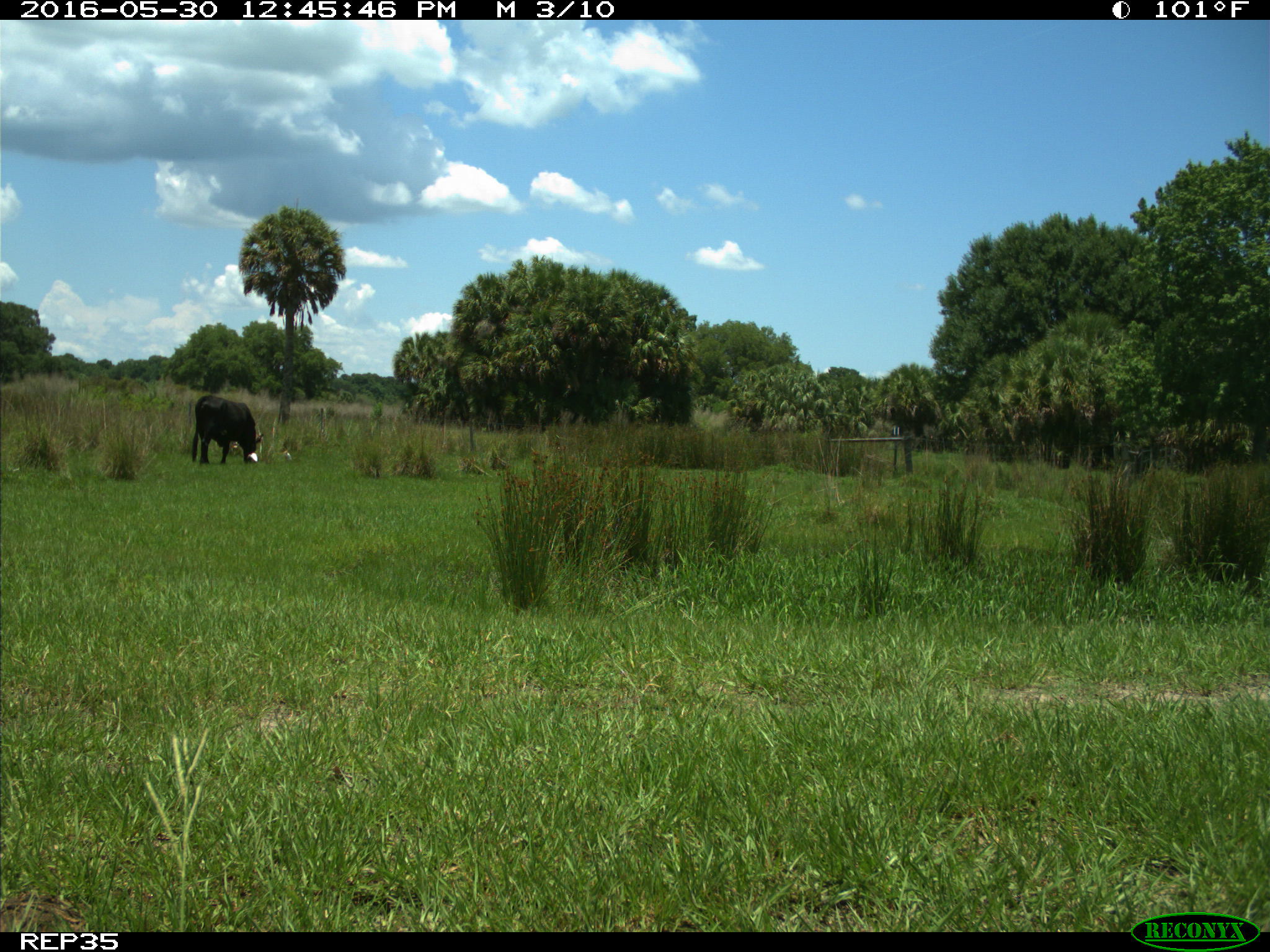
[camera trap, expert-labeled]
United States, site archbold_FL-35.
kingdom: Animalia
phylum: Chordata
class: Mammalia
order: Artiodactyla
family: Bovidae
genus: Bos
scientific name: Bos taurus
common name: domestic cow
Bos taurus (domestic cow).